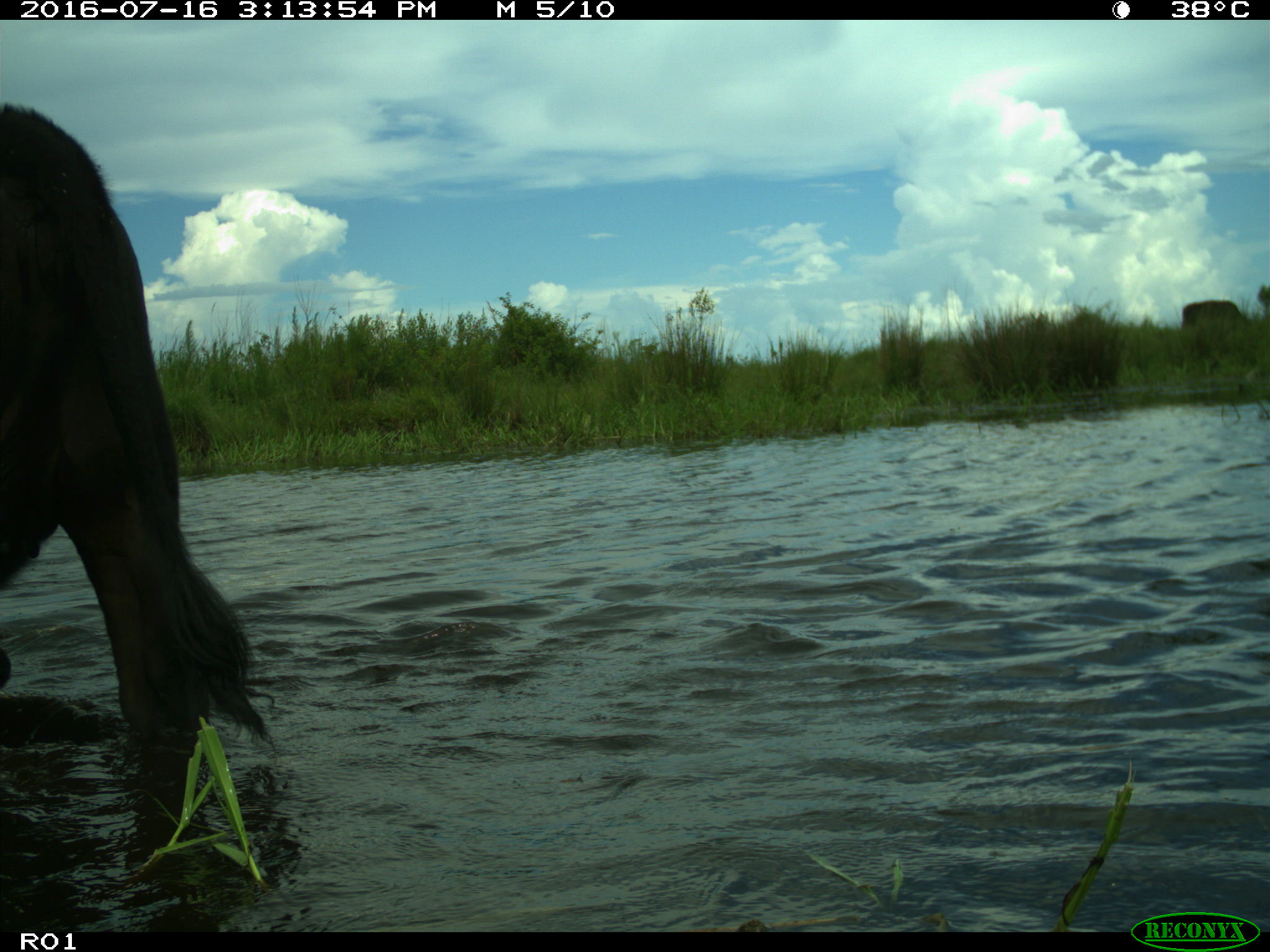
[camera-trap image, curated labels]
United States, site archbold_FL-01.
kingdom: Animalia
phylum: Chordata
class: Mammalia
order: Artiodactyla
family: Bovidae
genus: Bos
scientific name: Bos taurus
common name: domestic cow